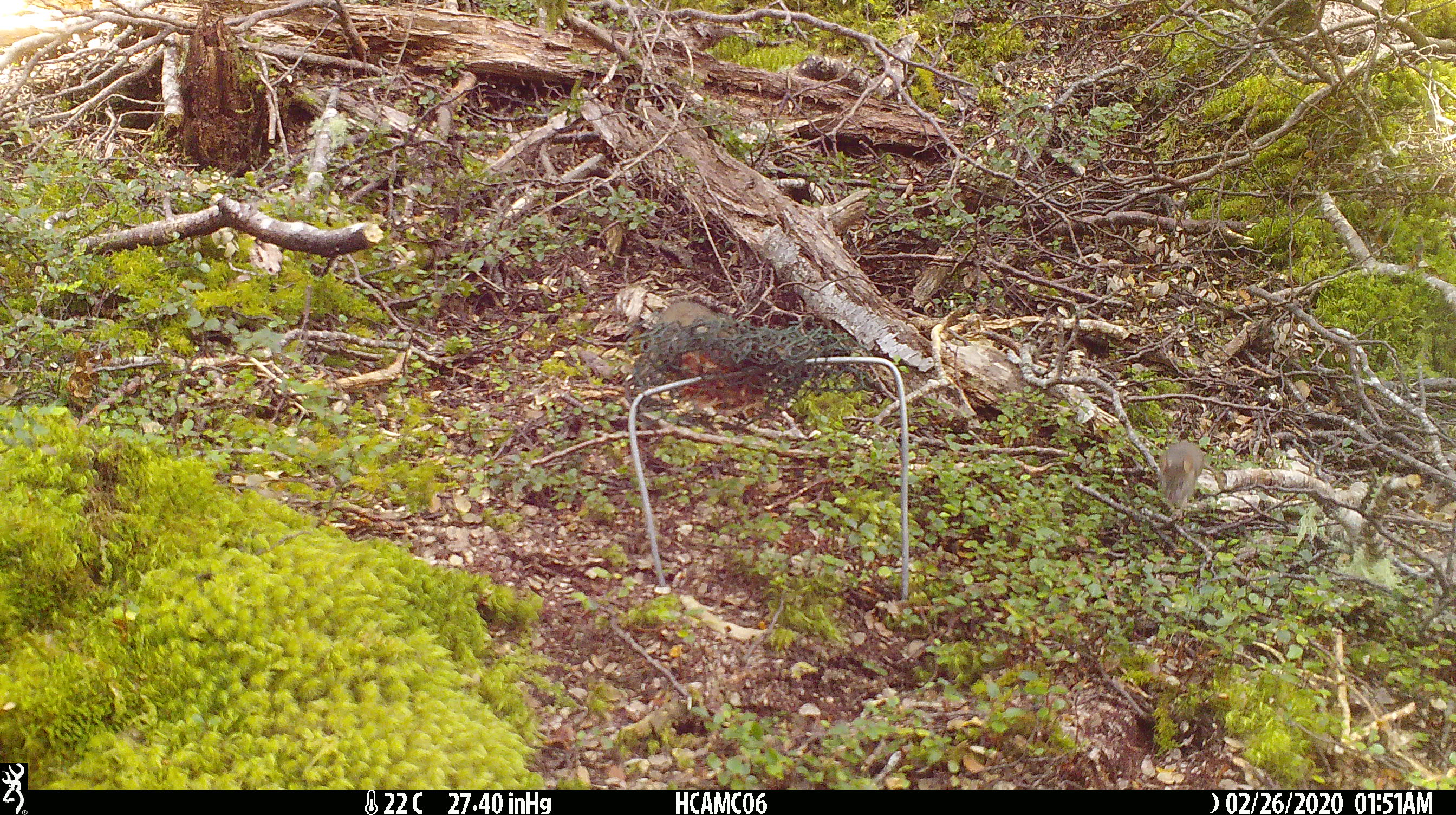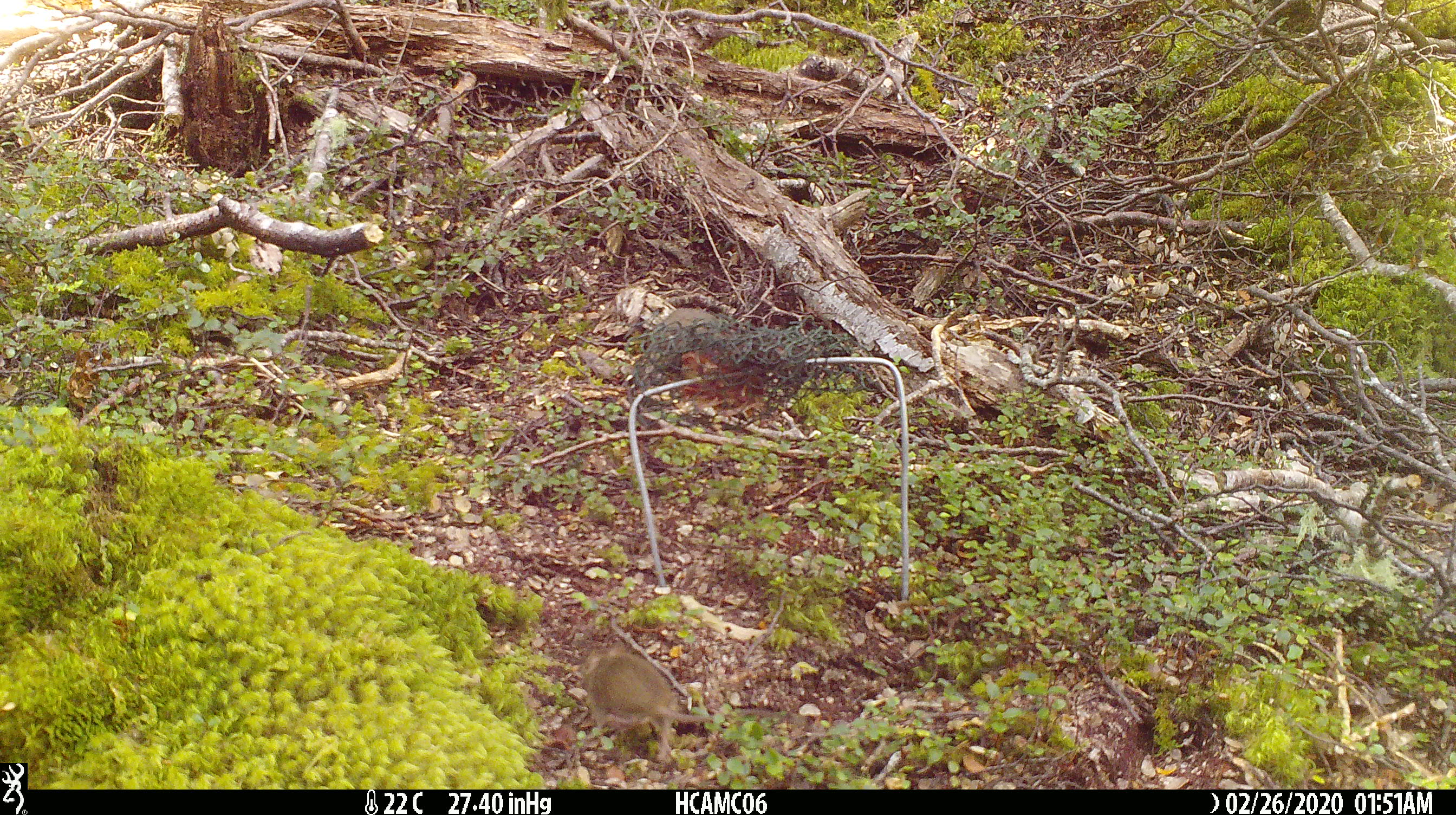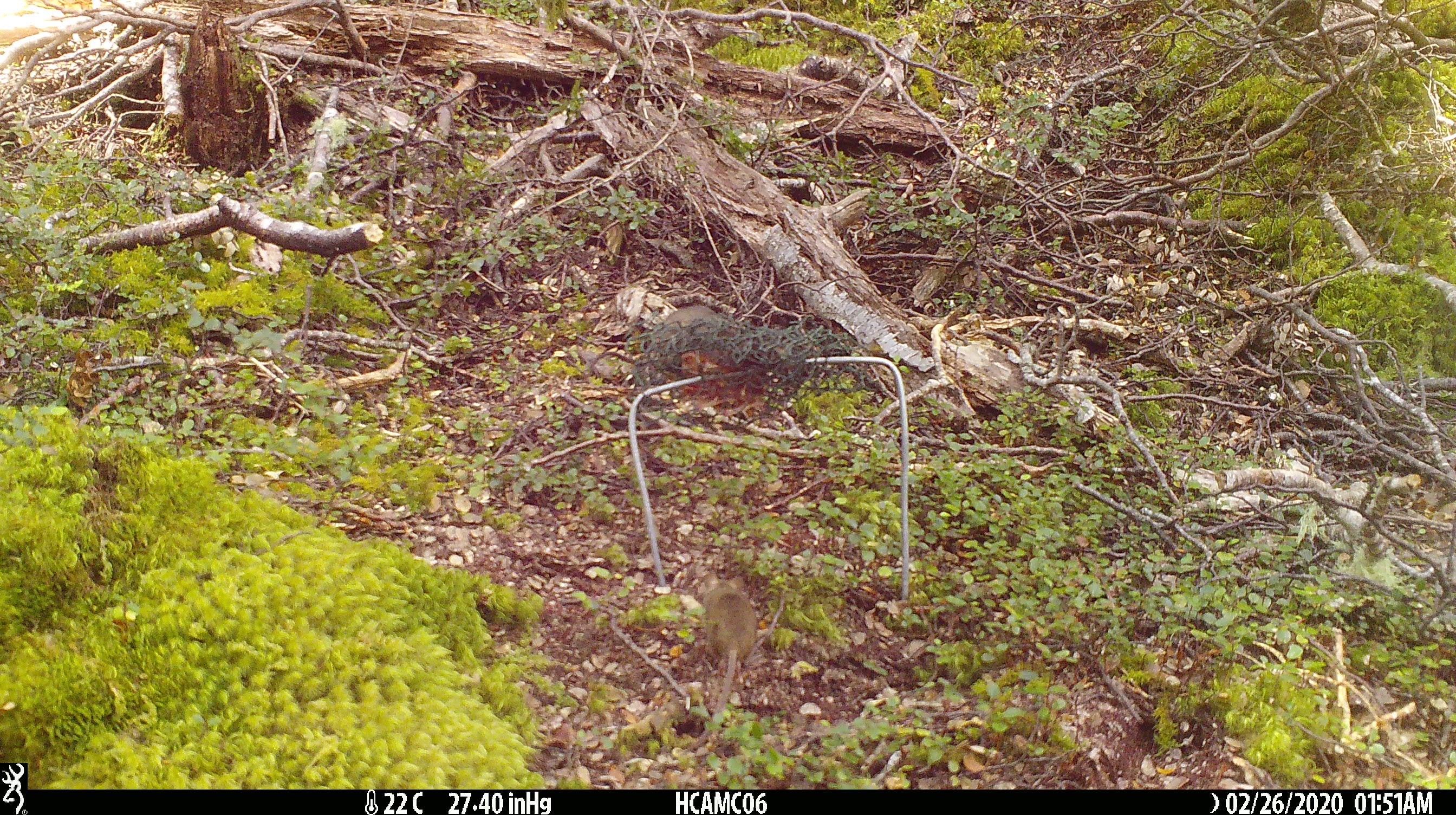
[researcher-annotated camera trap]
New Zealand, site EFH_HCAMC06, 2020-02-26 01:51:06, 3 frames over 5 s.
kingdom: Animalia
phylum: Chordata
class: Mammalia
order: Rodentia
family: Muridae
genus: Mus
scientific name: Mus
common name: mouse